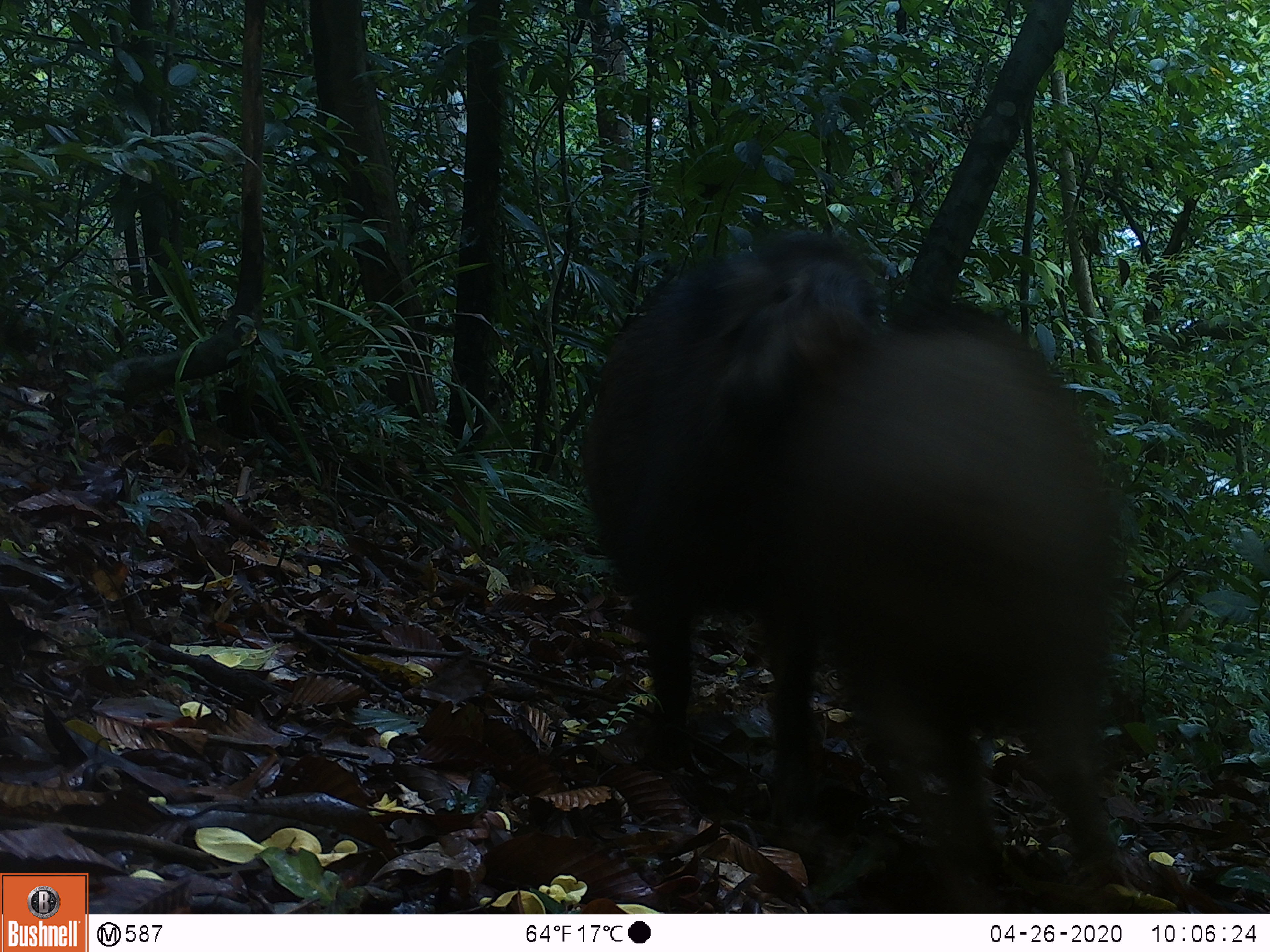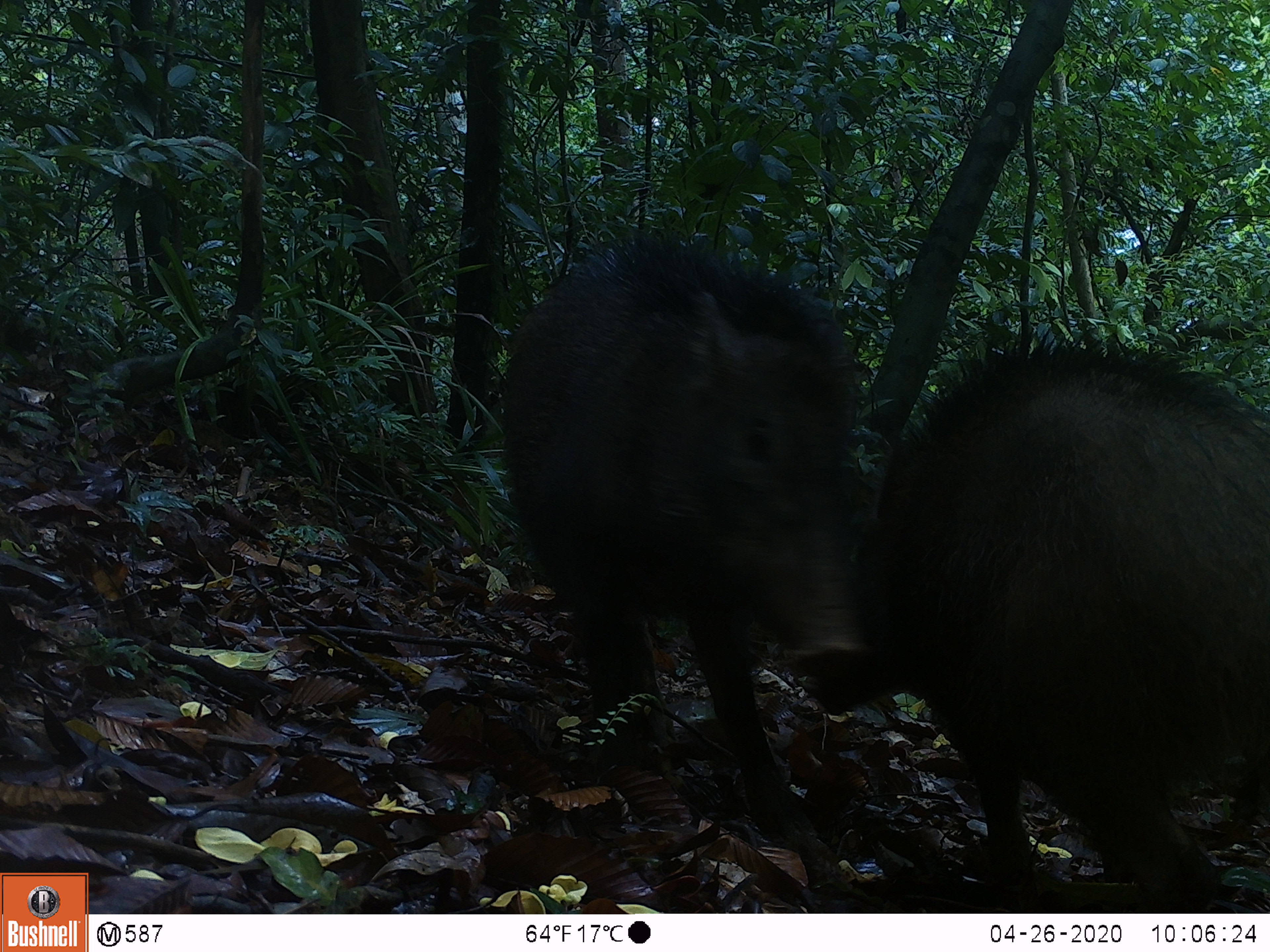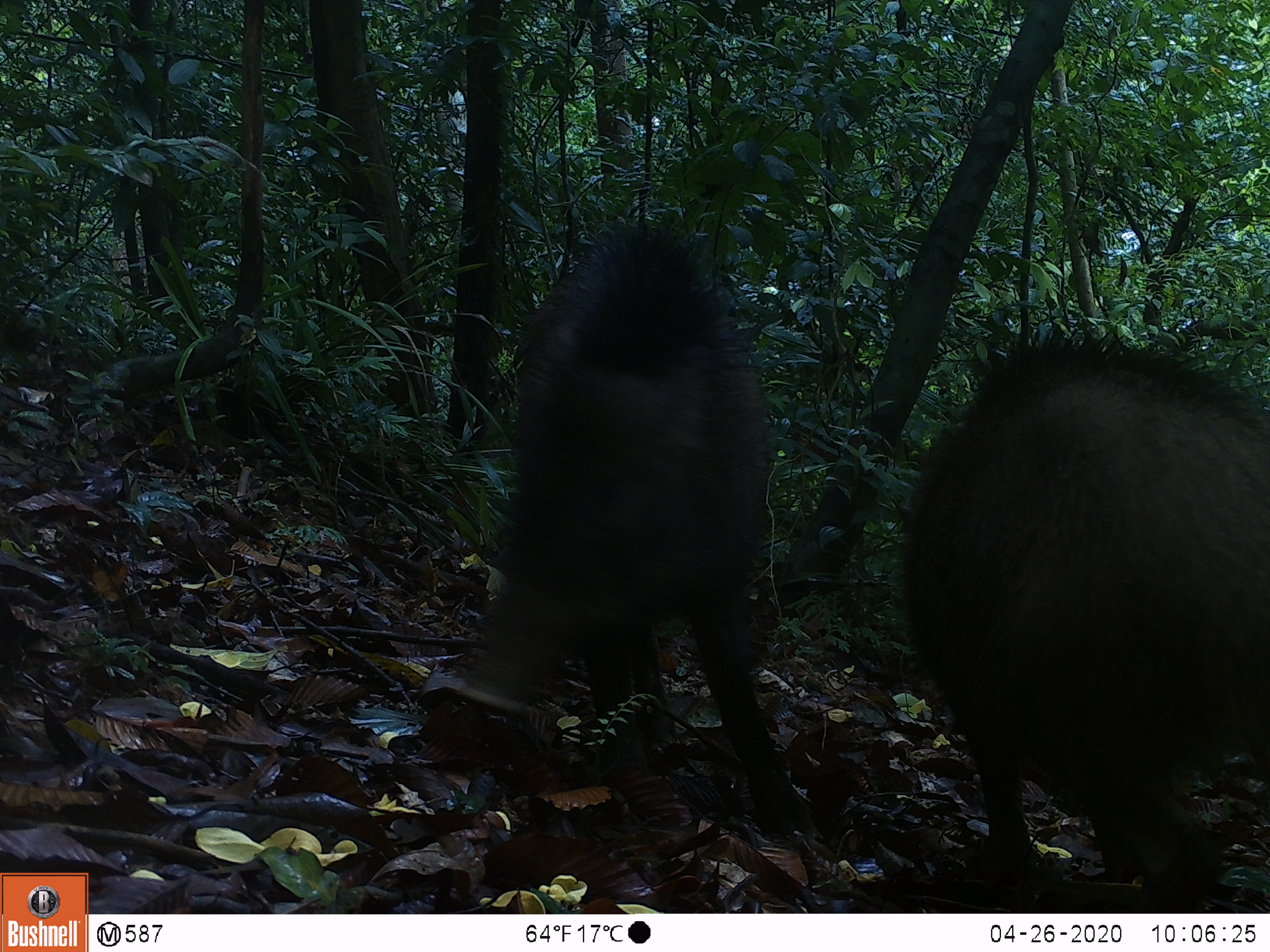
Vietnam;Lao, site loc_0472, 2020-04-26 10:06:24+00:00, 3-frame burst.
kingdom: Animalia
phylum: Chordata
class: Mammalia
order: Artiodactyla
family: Suidae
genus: Sus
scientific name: Sus scrofa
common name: eurasian wild pig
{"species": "eurasian wild pig (Sus scrofa)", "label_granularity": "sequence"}